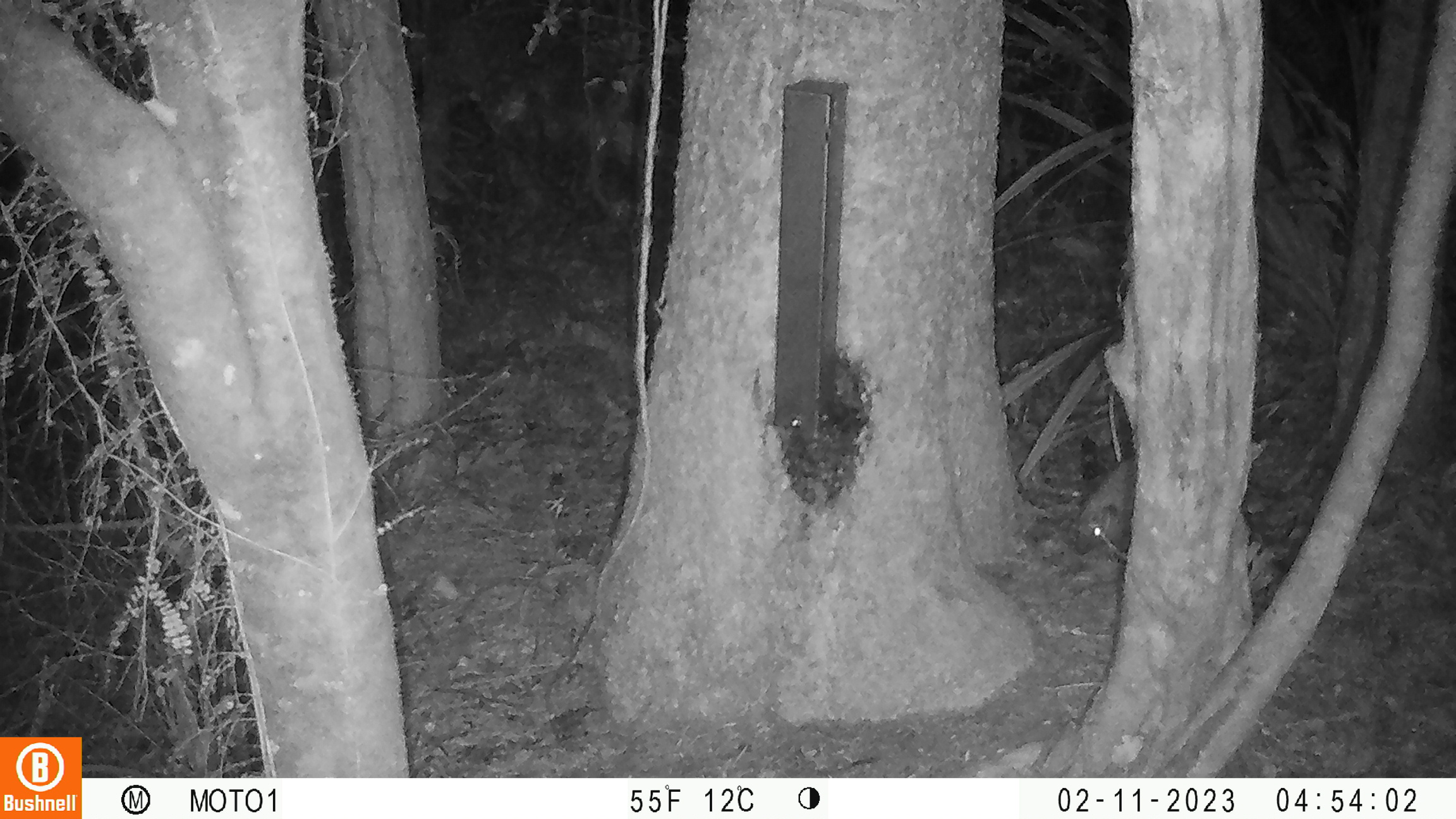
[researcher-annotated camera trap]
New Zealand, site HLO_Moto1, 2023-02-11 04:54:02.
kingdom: Animalia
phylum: Chordata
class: Mammalia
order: Eulipotyphla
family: Erinaceidae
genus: Erinaceus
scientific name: Erinaceus europaeus europaeus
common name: european hedgehog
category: hedgehog